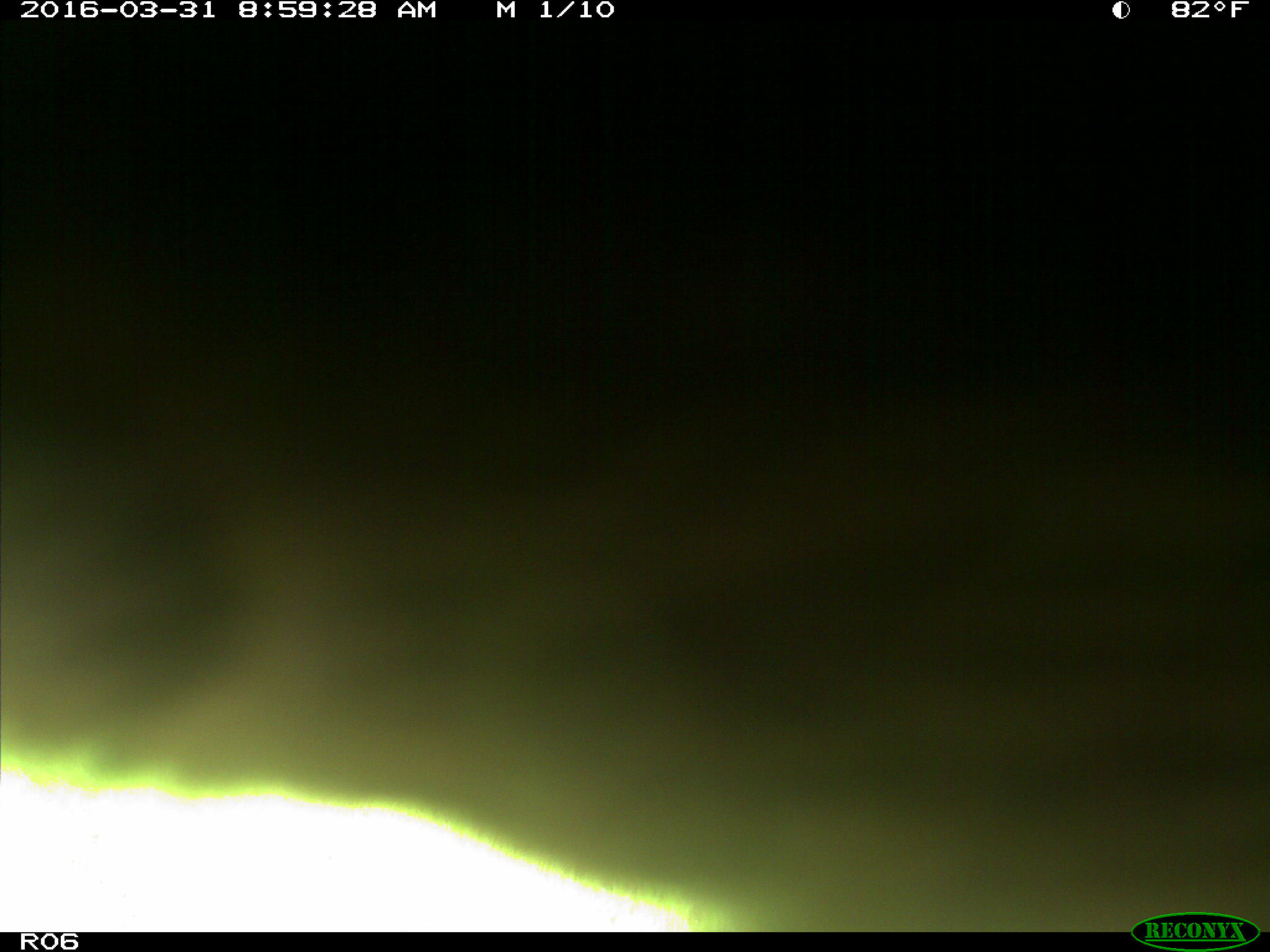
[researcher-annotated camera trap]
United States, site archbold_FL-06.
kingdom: Animalia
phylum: Chordata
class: Mammalia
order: Artiodactyla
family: Bovidae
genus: Bos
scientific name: Bos taurus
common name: domestic cow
Bos taurus (domestic cow).